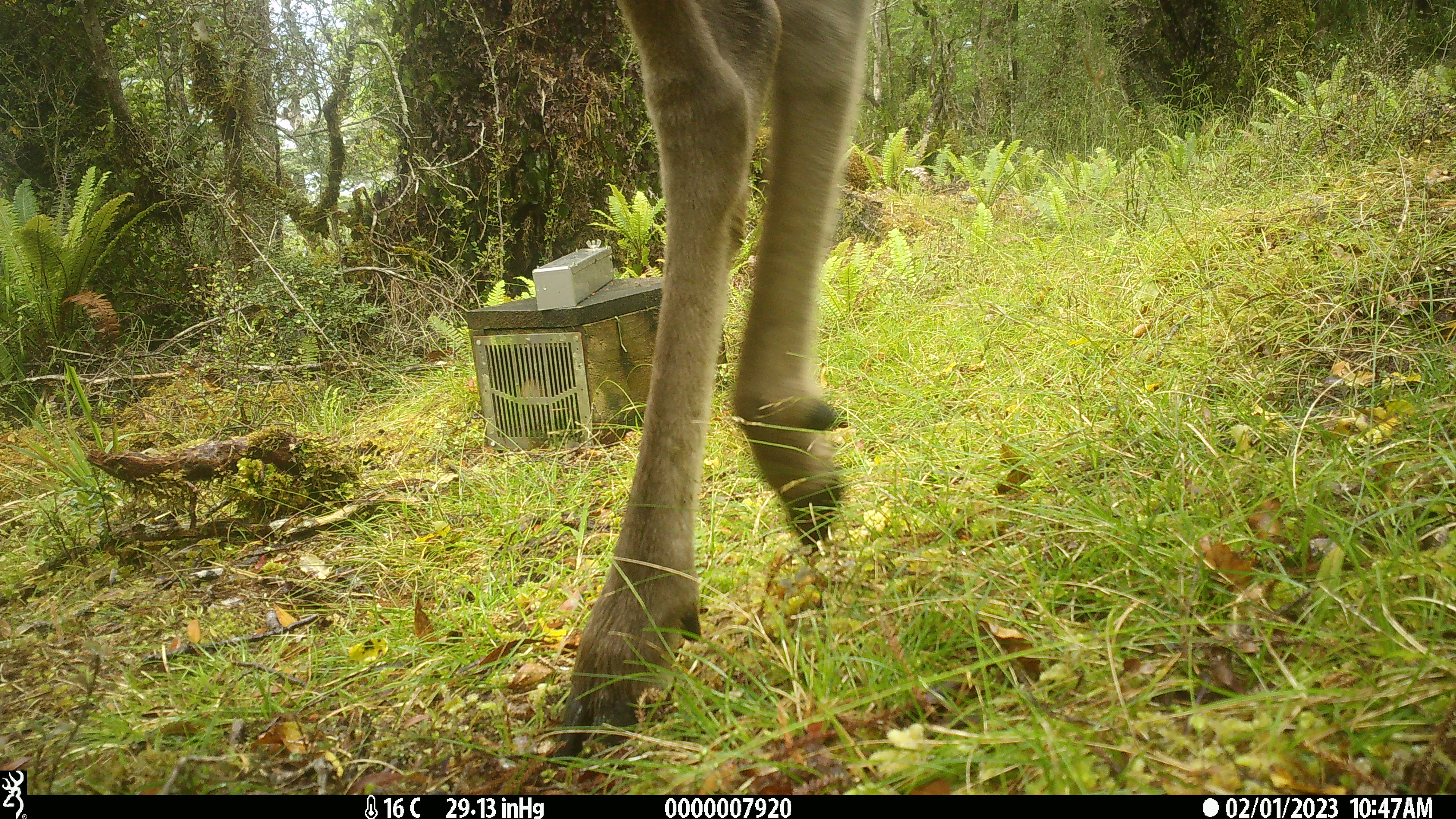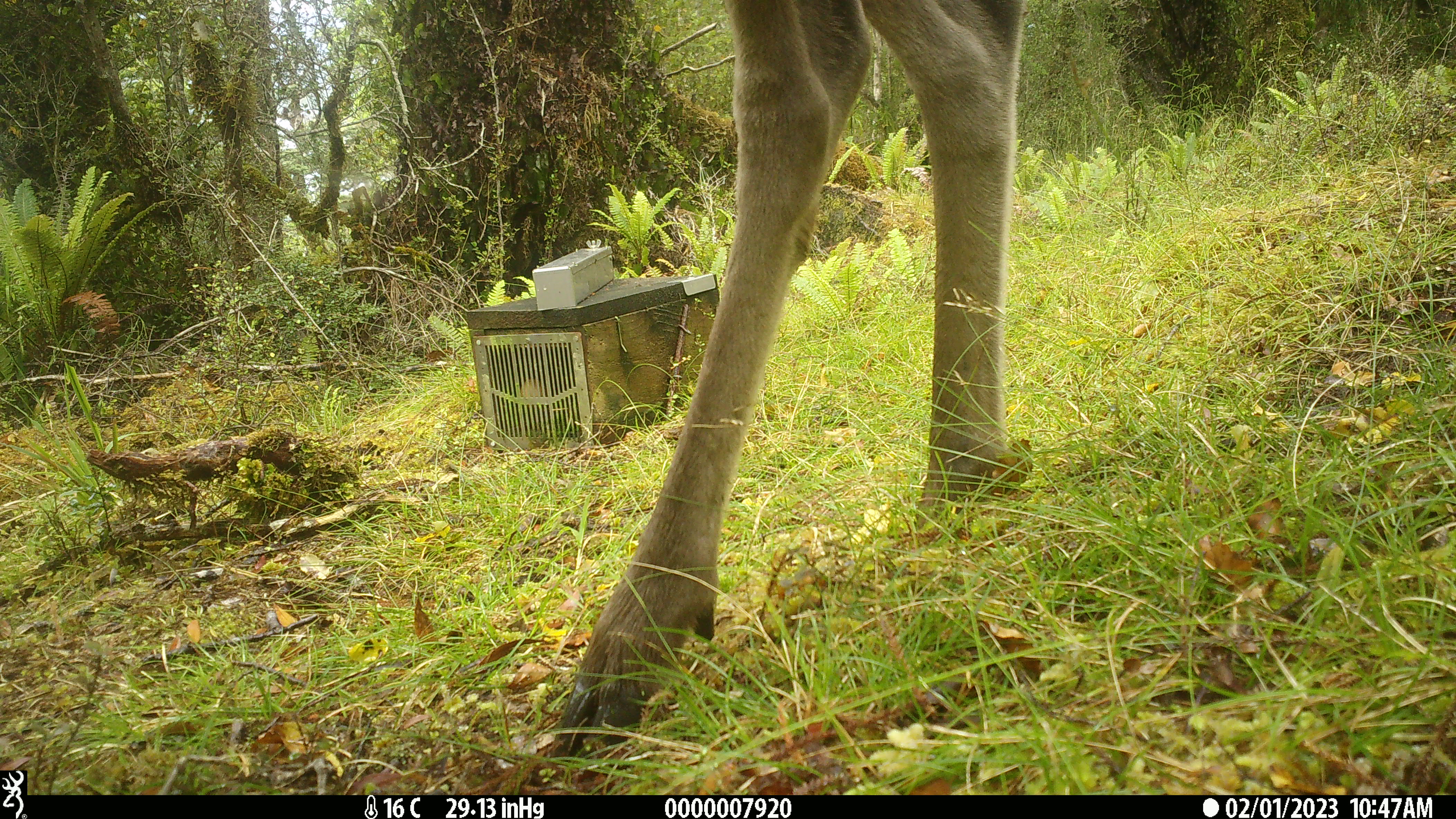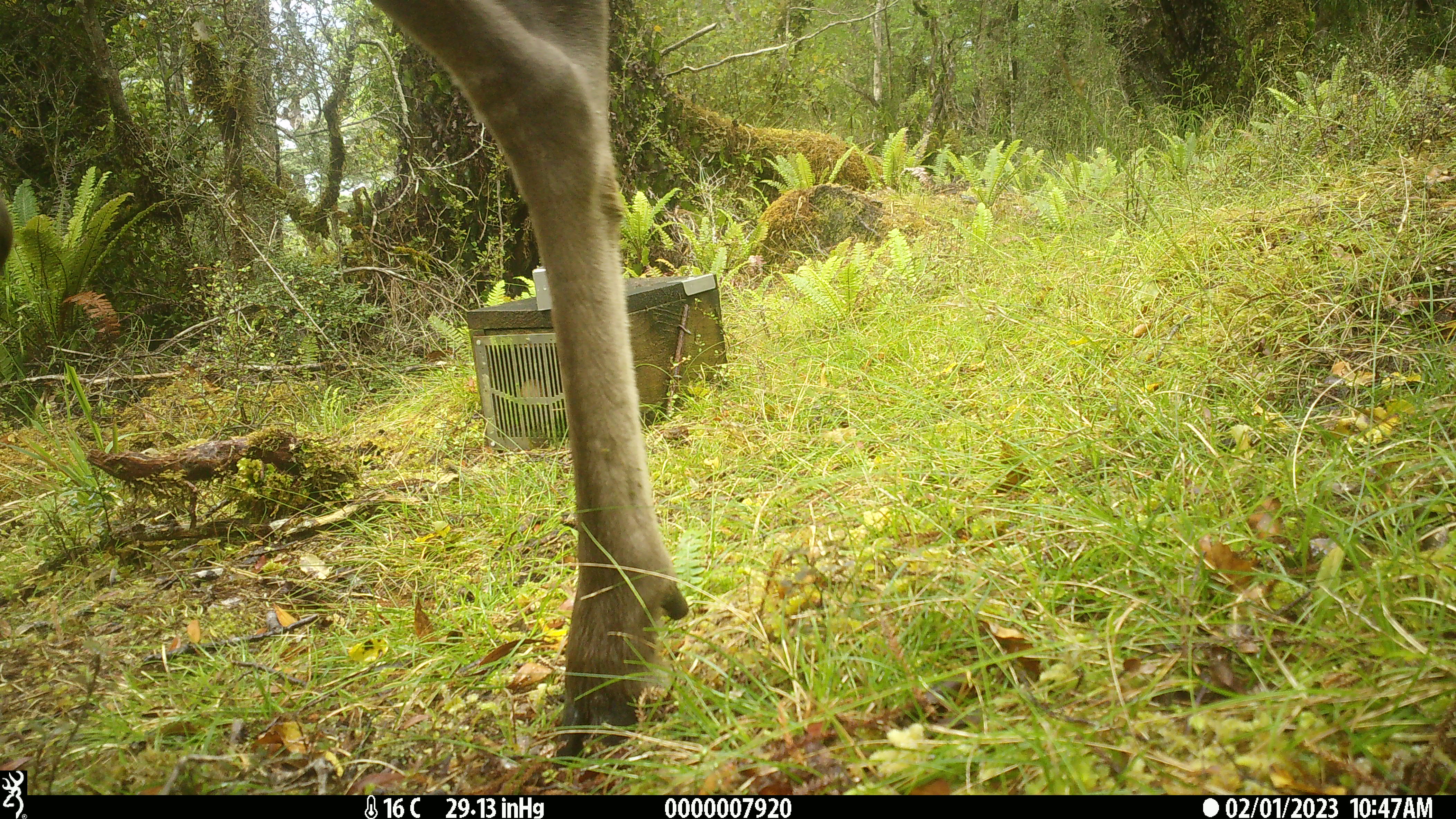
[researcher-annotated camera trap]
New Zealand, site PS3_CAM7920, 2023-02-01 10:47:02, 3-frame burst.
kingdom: Animalia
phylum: Chordata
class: Mammalia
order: Artiodactyla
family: Cervidae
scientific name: Cervidae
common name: deer